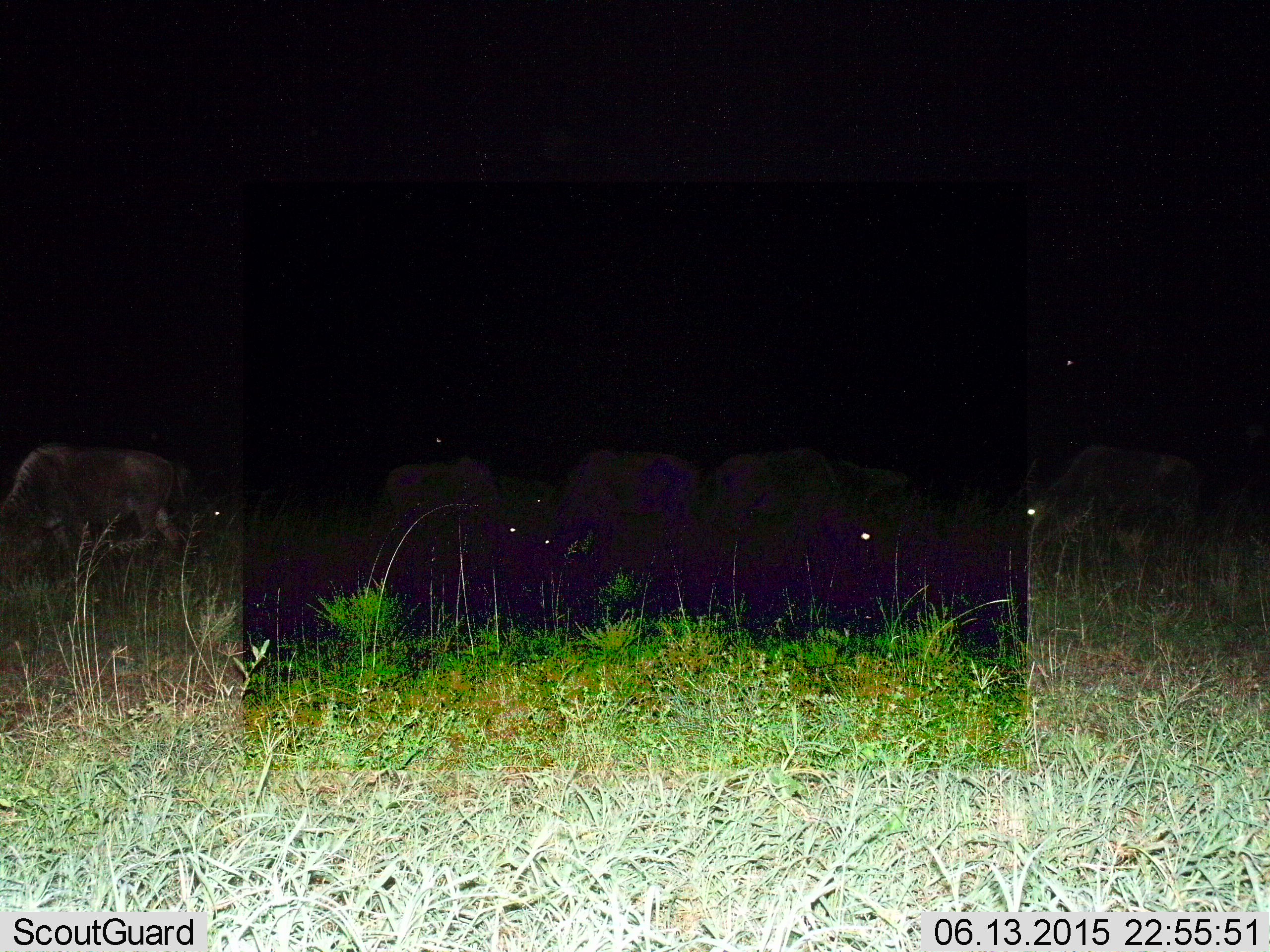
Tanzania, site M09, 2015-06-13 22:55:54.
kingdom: Animalia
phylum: Chordata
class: Mammalia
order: Artiodactyla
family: Bovidae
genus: Connochaetes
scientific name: Connochaetes taurinus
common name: blue wildebeest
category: wildebeest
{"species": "wildebeest (blue wildebeest) (Connochaetes taurinus)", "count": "6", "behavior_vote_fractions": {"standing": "50%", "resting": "0%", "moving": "40%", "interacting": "0%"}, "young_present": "0%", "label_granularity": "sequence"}